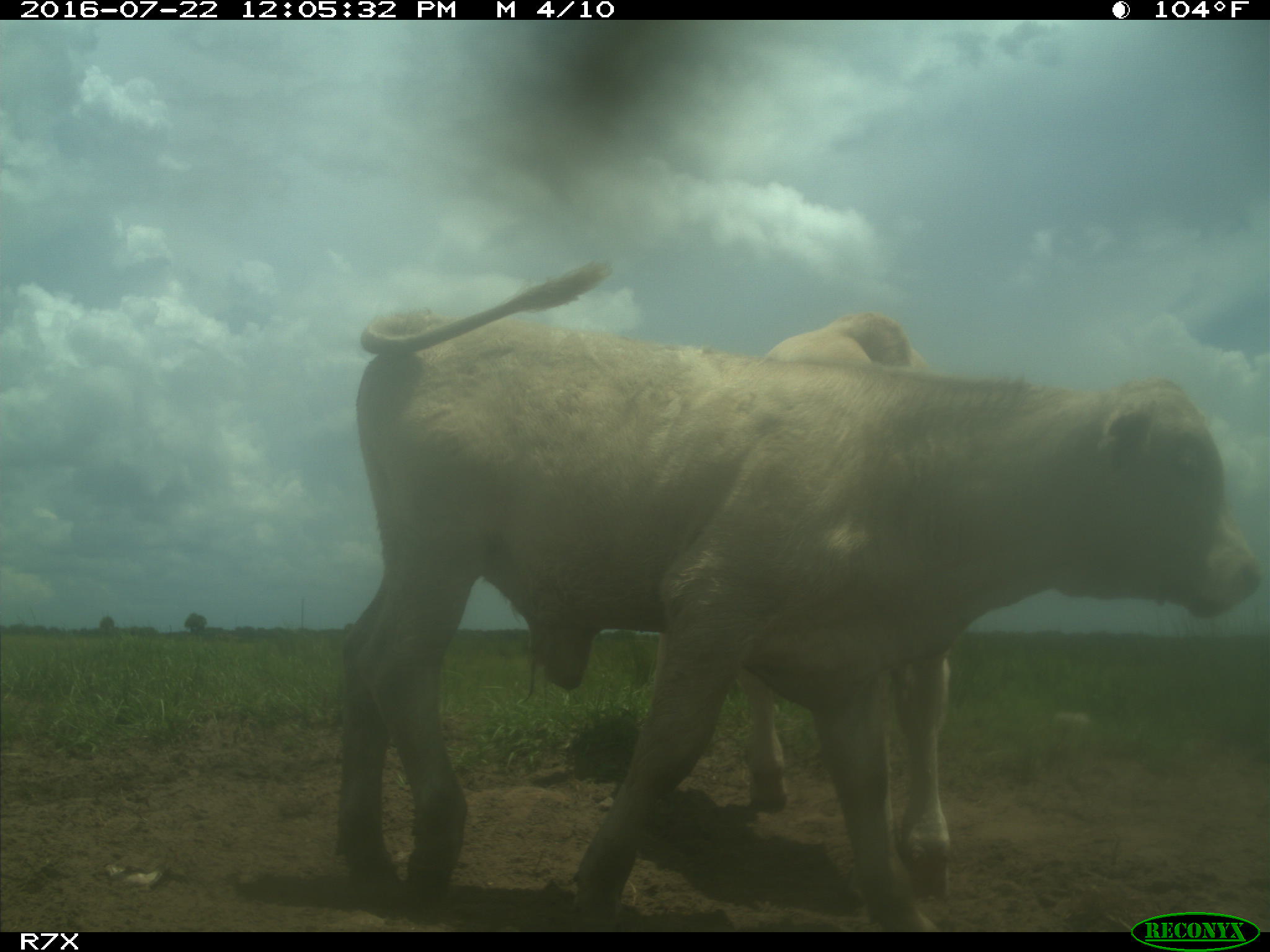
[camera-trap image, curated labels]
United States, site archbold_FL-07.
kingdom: Animalia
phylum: Chordata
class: Mammalia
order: Artiodactyla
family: Bovidae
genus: Bos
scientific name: Bos taurus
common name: domestic cow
Bos taurus (domestic cow).